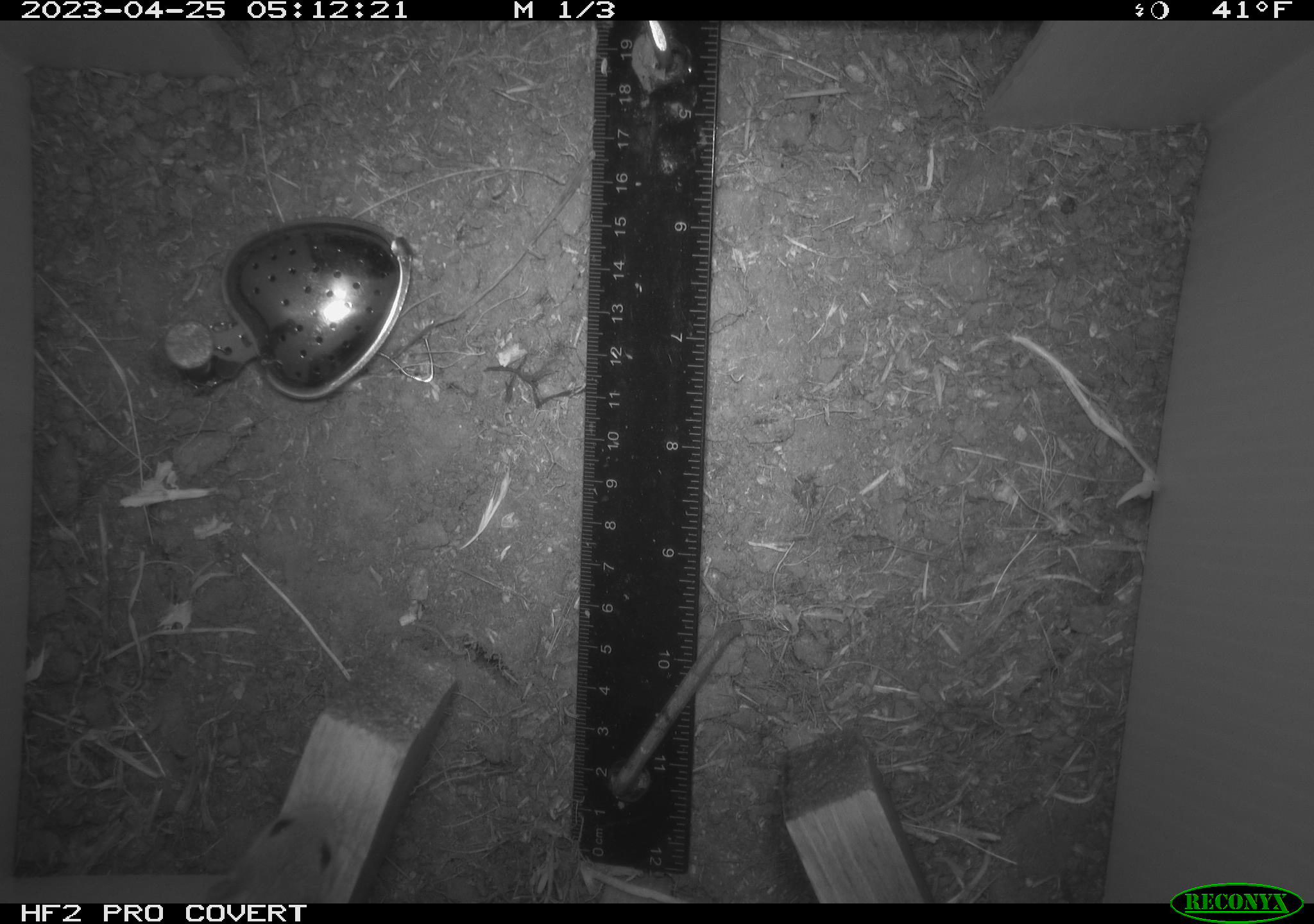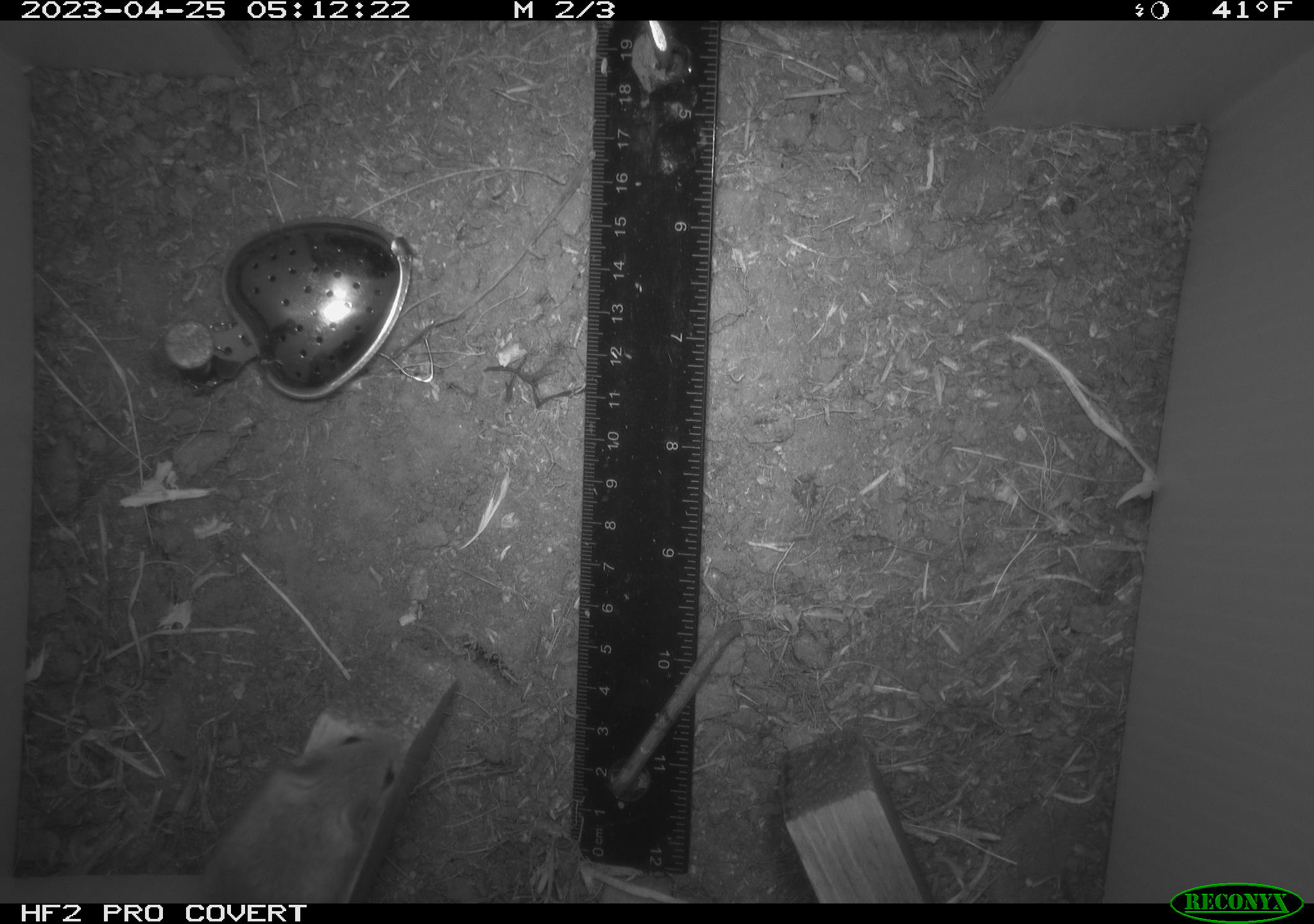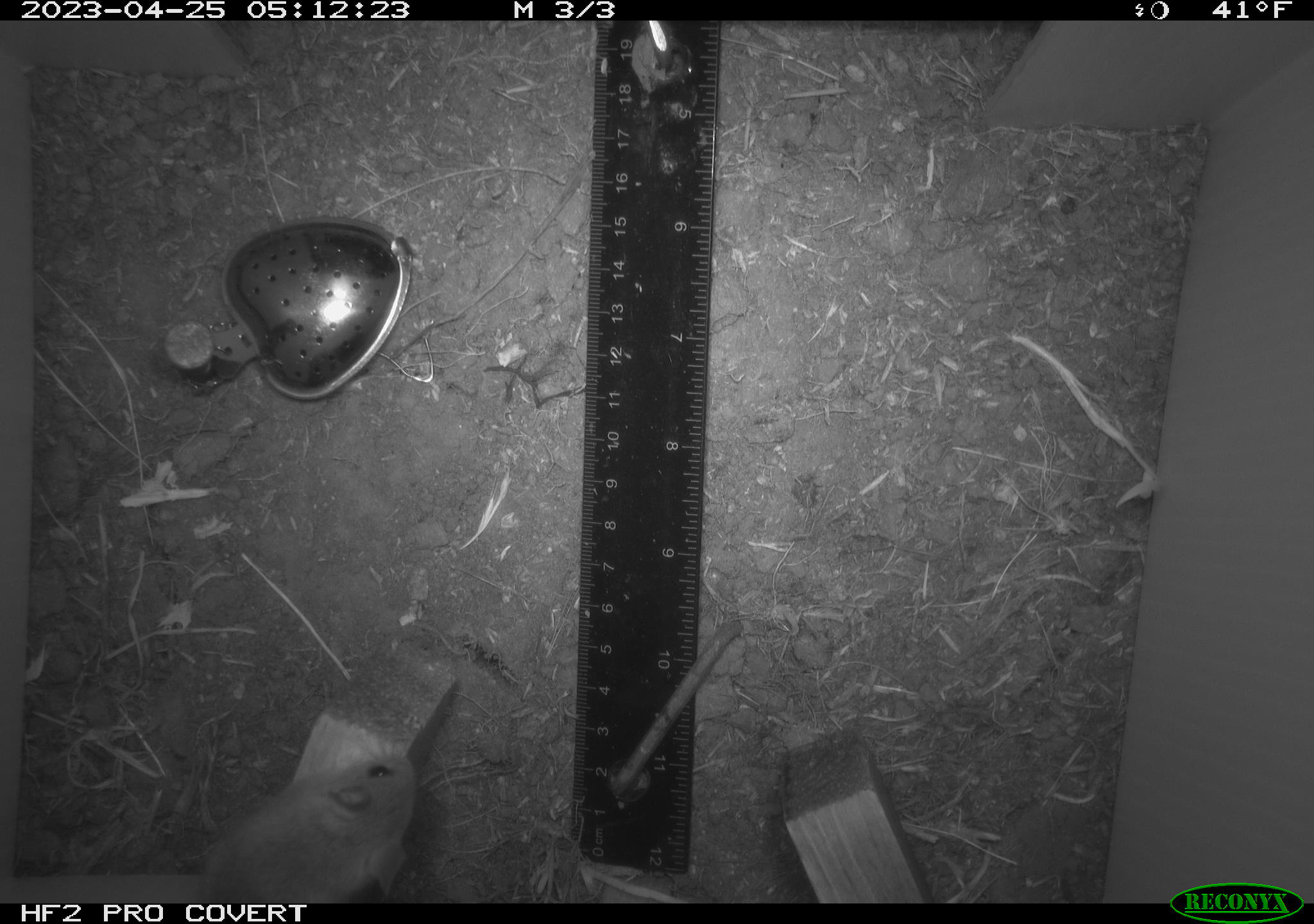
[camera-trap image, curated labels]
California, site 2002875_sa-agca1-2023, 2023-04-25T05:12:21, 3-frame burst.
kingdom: Animalia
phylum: Chordata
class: Mammalia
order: Rodentia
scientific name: Rodentia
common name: mouse species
Mouse species (Rodentia).